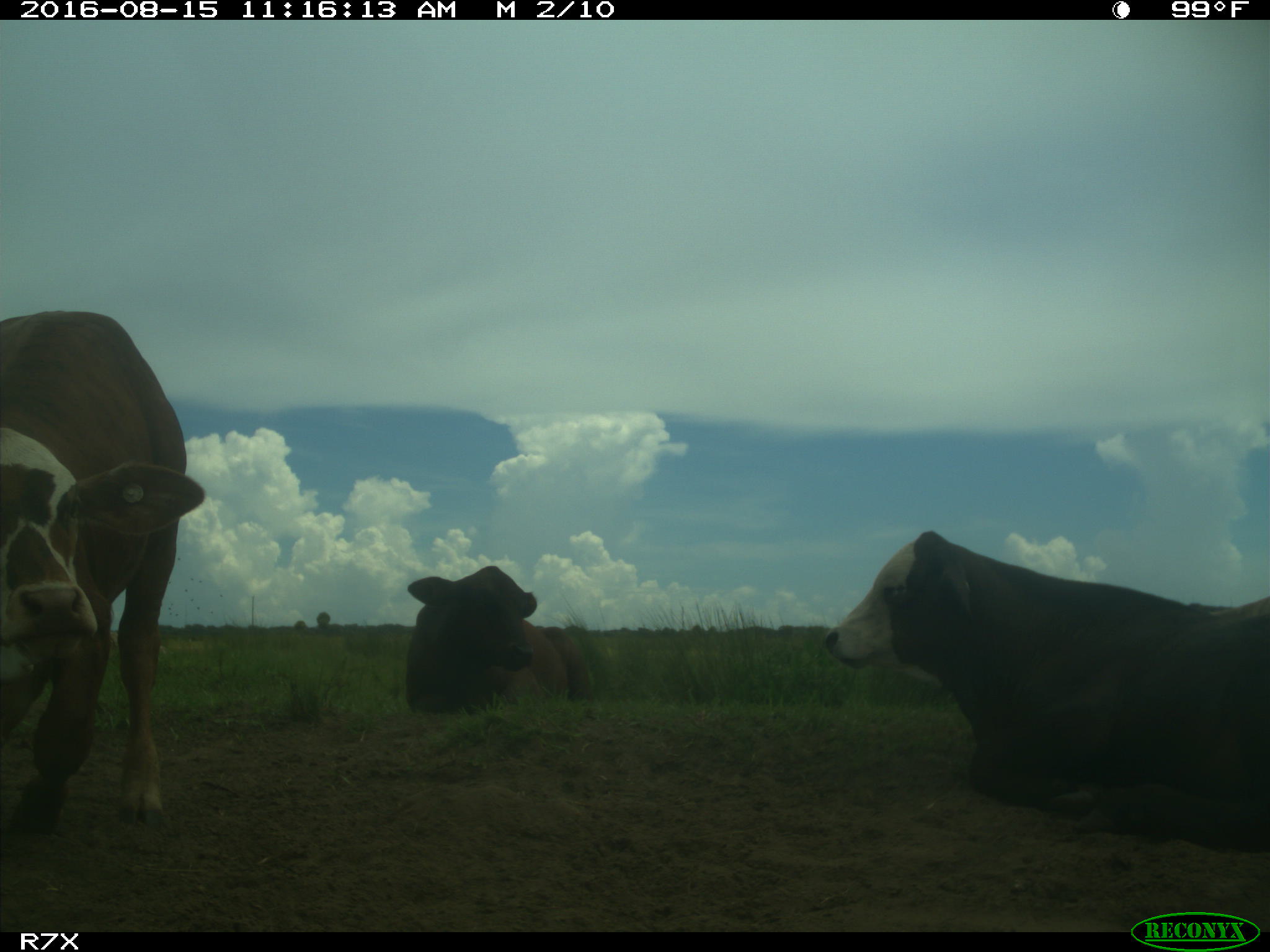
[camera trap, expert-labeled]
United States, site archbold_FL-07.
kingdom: Animalia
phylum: Chordata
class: Mammalia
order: Artiodactyla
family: Bovidae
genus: Bos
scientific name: Bos taurus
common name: domestic cow